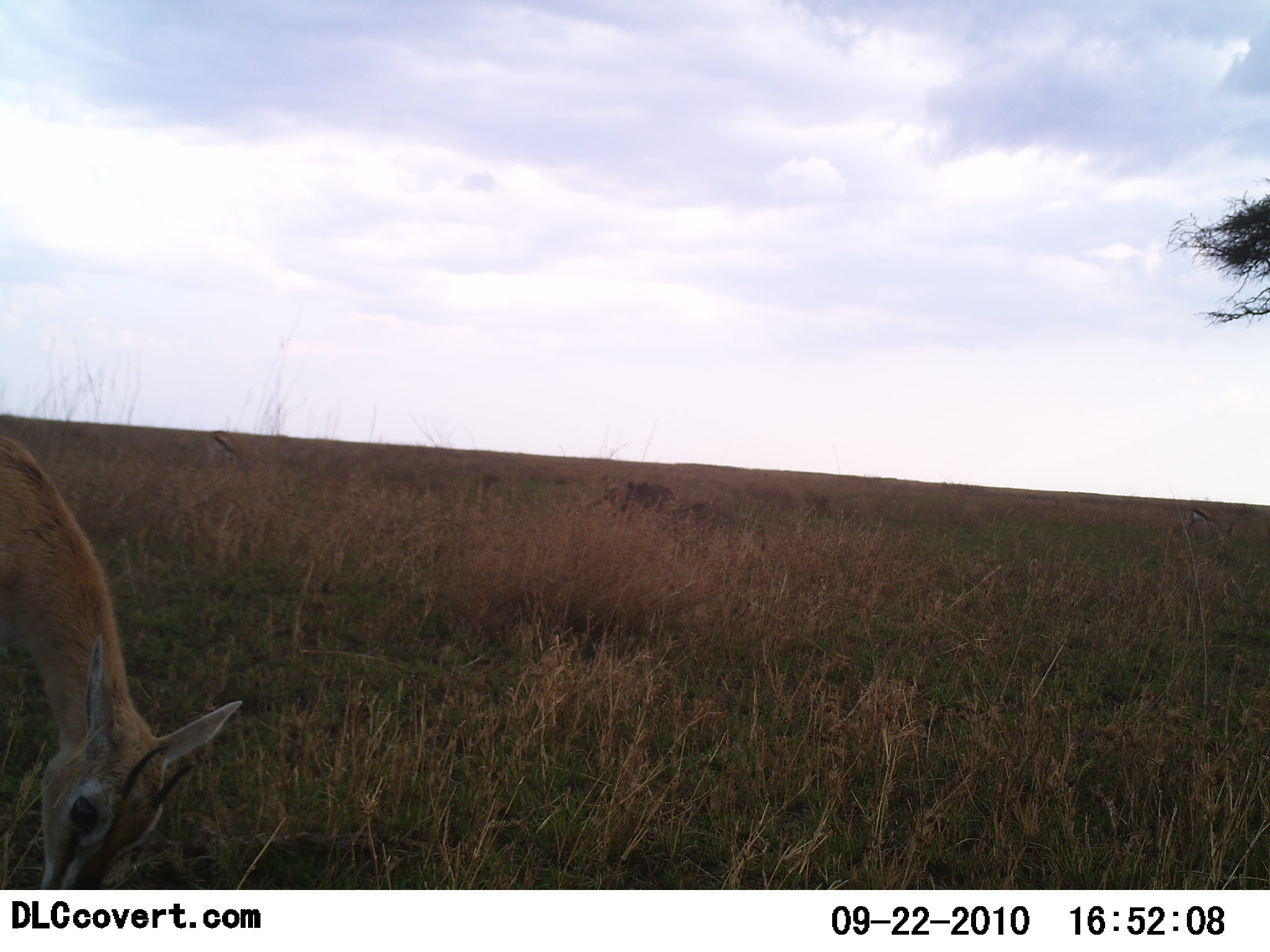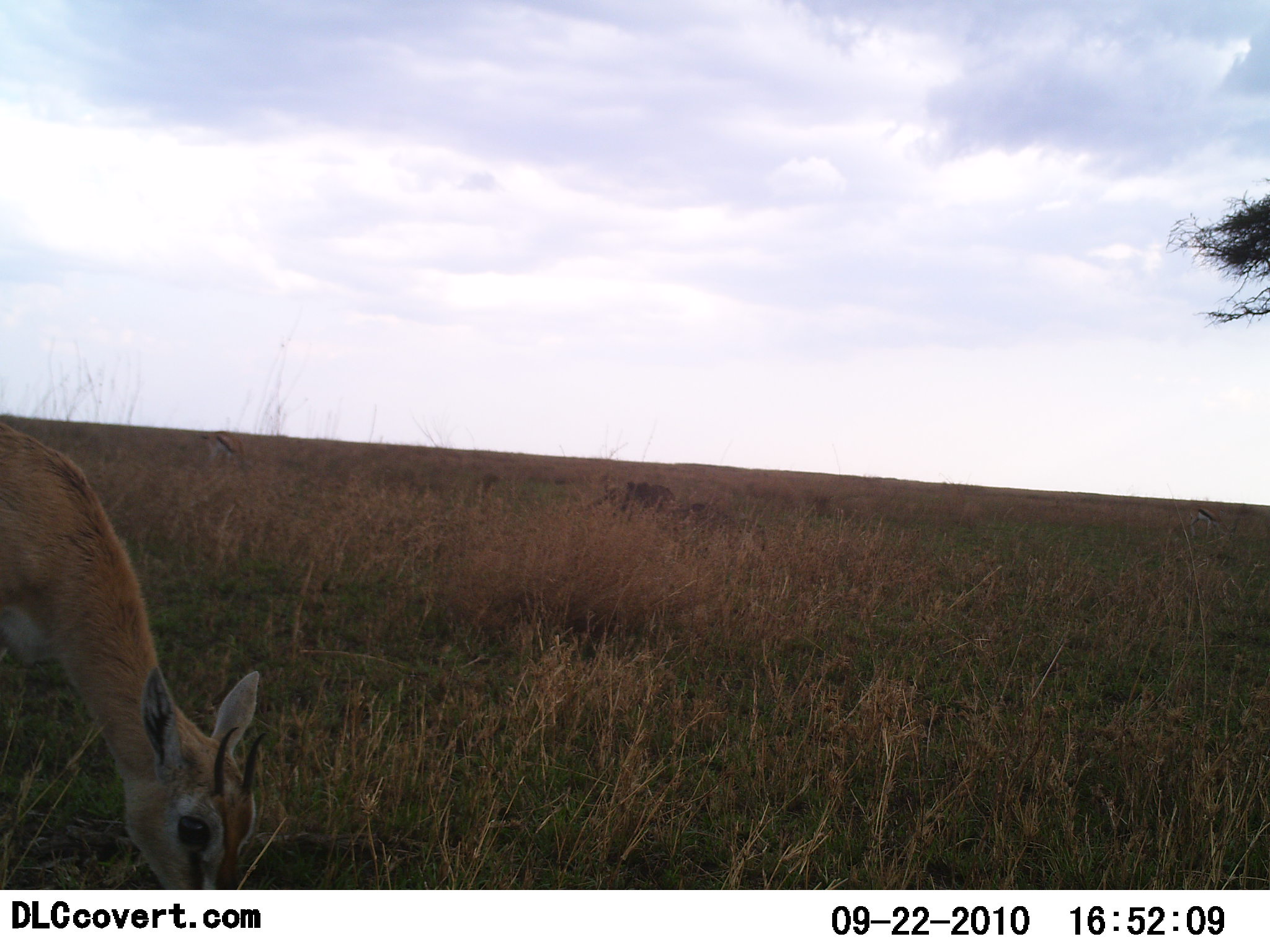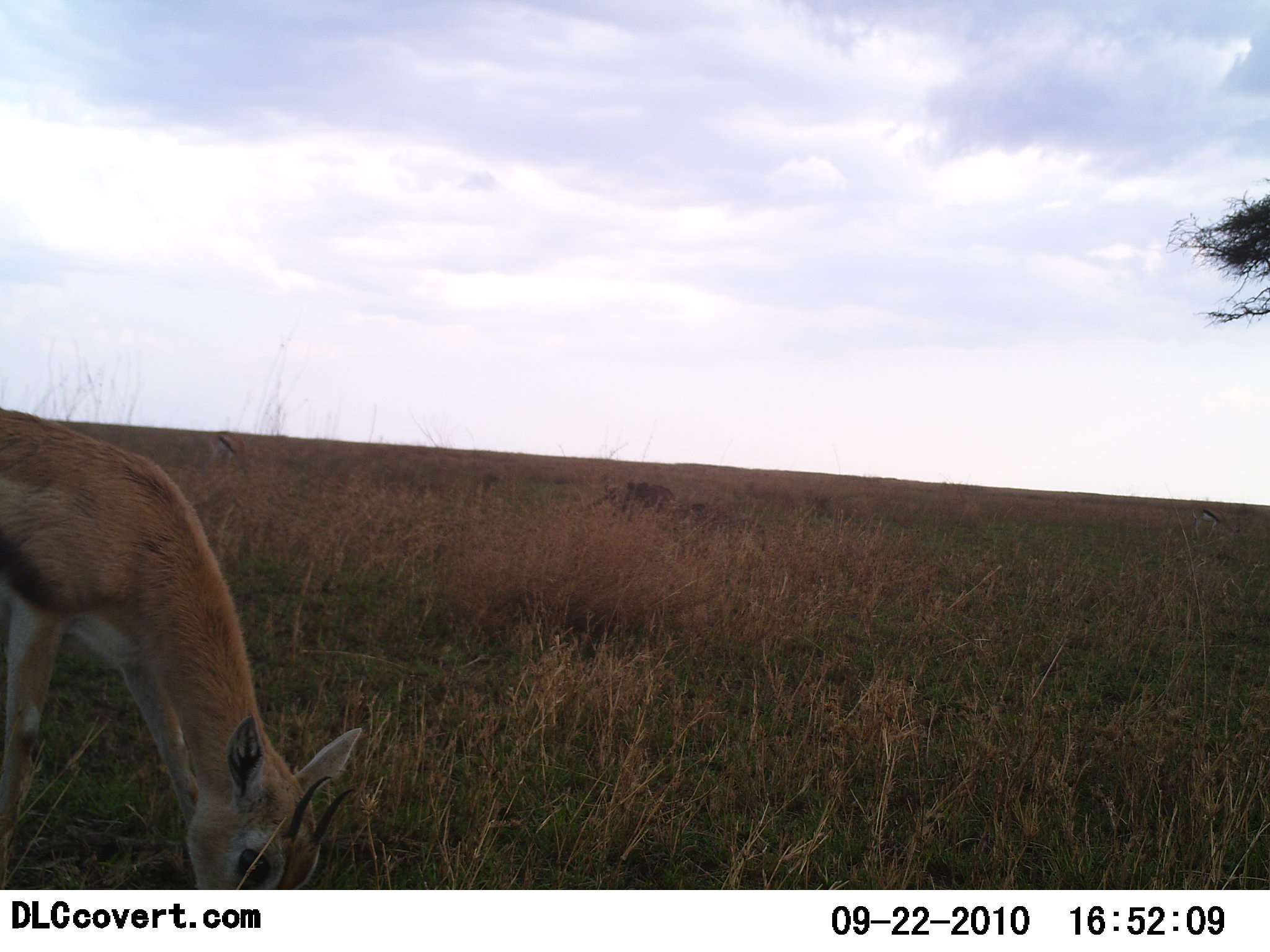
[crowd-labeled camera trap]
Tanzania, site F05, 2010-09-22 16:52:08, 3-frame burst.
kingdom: Animalia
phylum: Chordata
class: Mammalia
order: Artiodactyla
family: Bovidae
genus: Eudorcas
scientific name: Eudorcas thomsonii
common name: thomson's gazelle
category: gazellethomsons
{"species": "gazellethomsons (thomson's gazelle) (Eudorcas thomsonii)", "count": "1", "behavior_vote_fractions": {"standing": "18%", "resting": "0%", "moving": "0%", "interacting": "0%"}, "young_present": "0%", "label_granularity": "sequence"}